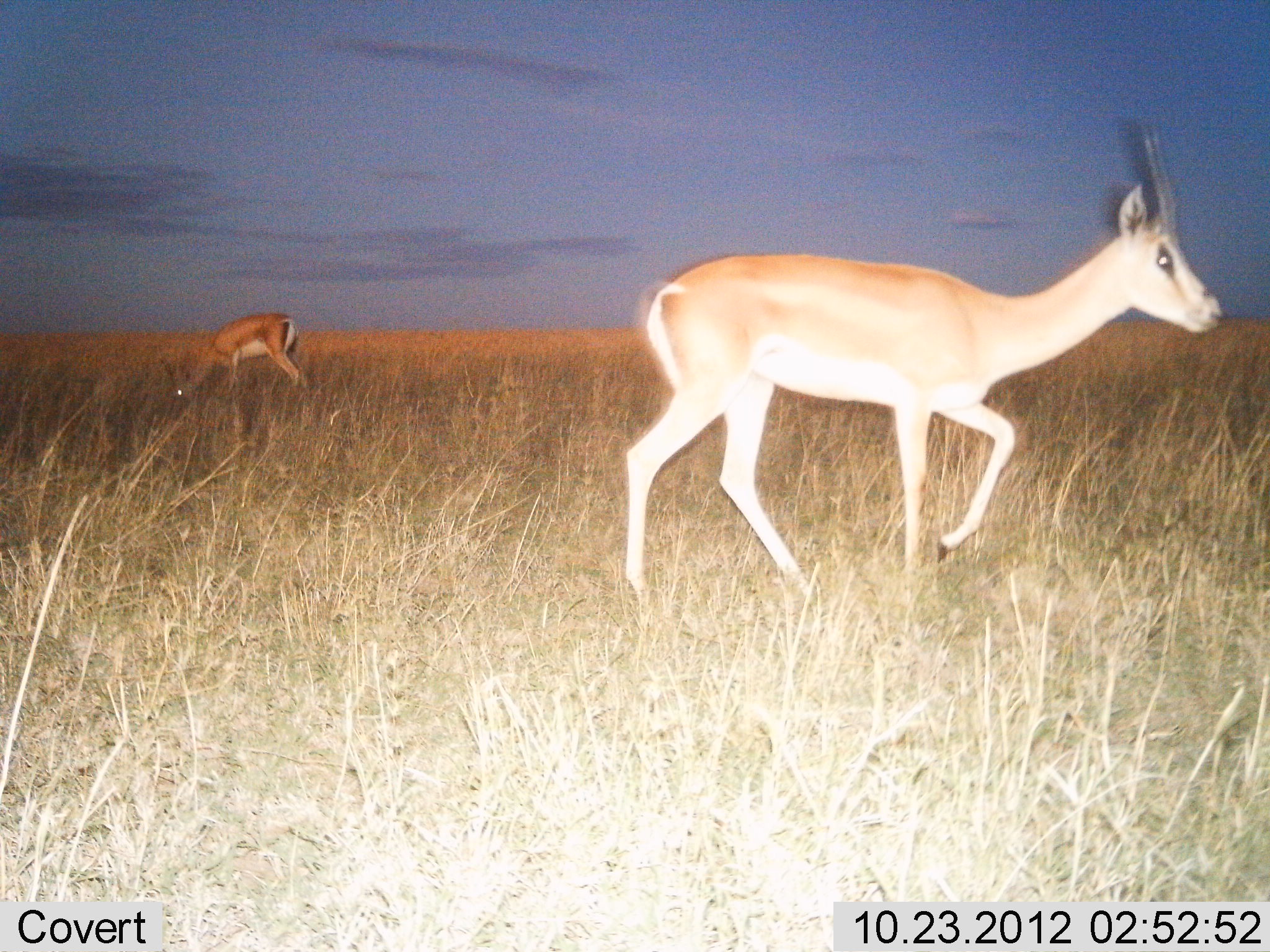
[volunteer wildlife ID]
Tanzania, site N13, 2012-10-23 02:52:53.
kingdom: Animalia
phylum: Chordata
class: Mammalia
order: Artiodactyla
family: Bovidae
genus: Nanger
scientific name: Nanger granti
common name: grant's gazelle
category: gazellegrants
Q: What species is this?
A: Gazellegrants (grant's gazelle) (Nanger granti).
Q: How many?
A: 2.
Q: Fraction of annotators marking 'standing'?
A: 70%.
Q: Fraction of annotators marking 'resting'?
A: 0%.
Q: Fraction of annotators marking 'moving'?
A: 40%.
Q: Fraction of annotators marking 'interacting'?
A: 0%.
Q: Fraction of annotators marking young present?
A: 0%.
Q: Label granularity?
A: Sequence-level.